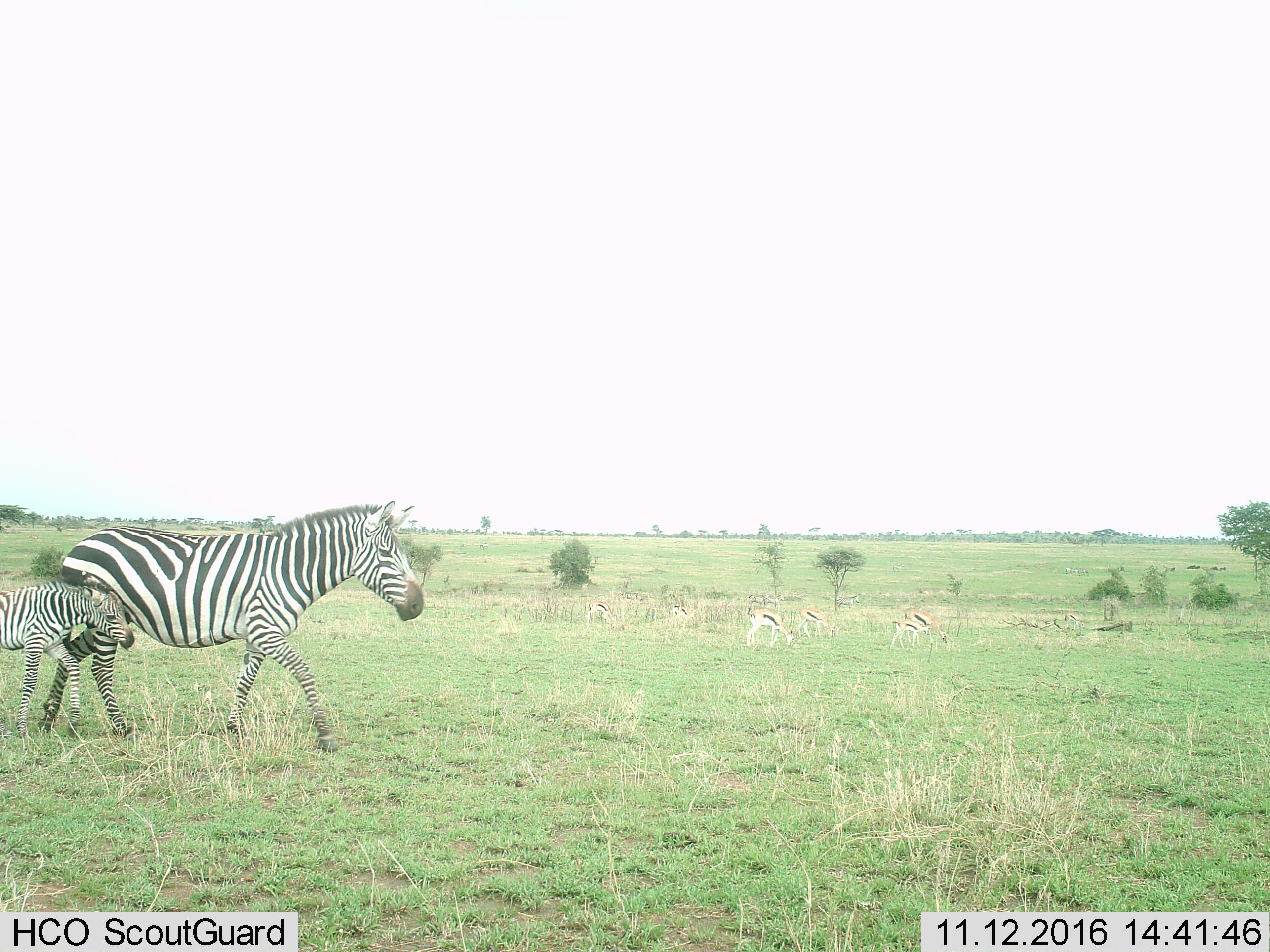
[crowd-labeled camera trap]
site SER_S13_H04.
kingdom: Animalia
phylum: Chordata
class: Mammalia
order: Artiodactyla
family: Bovidae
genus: Eudorcas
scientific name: Eudorcas thomsonii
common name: thomson's gazelle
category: gazellethomsons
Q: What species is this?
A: Gazellethomsons (thomson's gazelle) (Eudorcas thomsonii).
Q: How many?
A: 6.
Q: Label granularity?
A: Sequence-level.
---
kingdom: Animalia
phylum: Chordata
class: Mammalia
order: Perissodactyla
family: Equidae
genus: Equus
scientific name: Equus quagga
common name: plains zebra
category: zebraplains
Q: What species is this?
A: Zebraplains (plains zebra) (Equus quagga).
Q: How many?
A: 2.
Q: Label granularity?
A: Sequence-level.